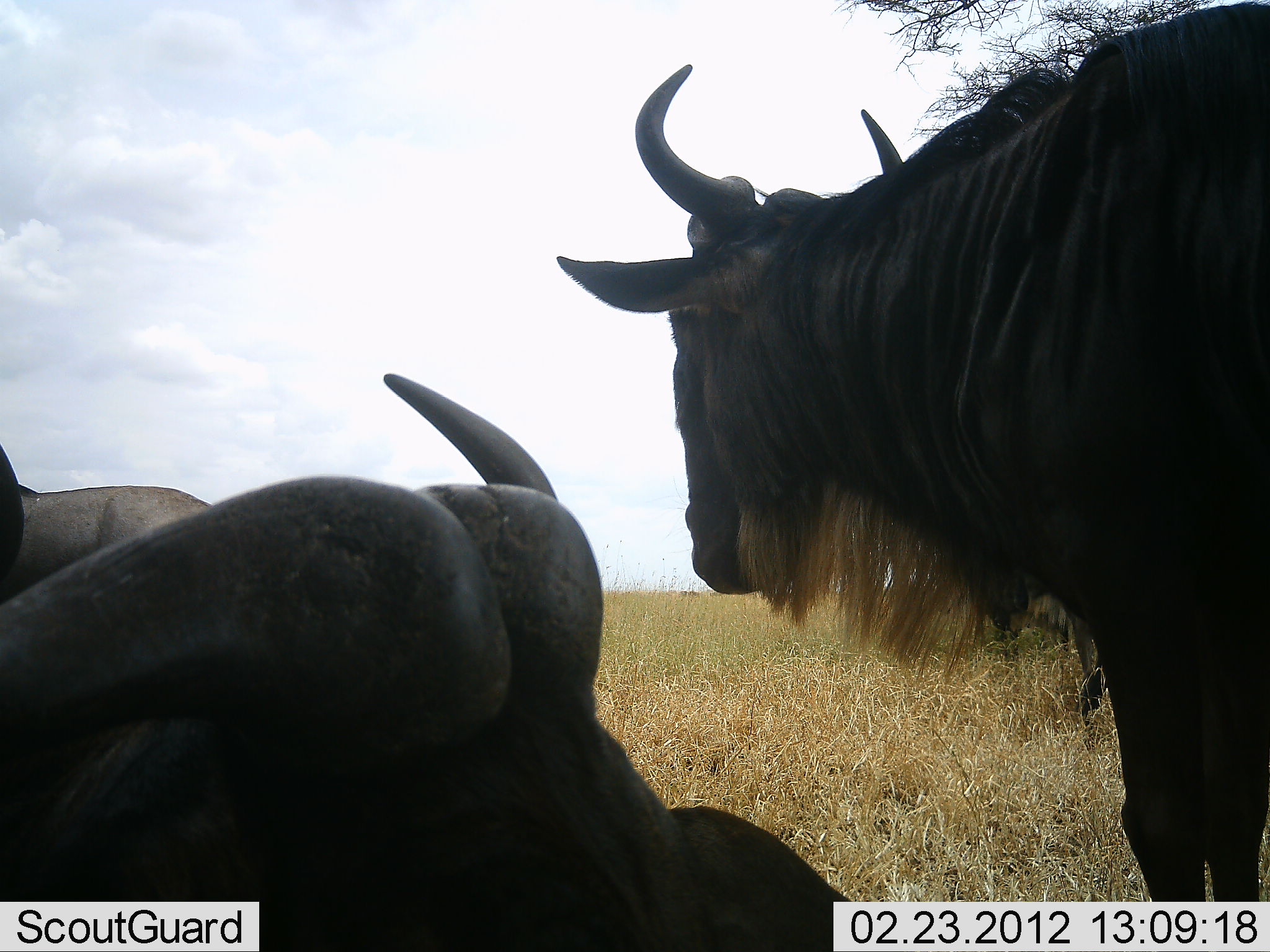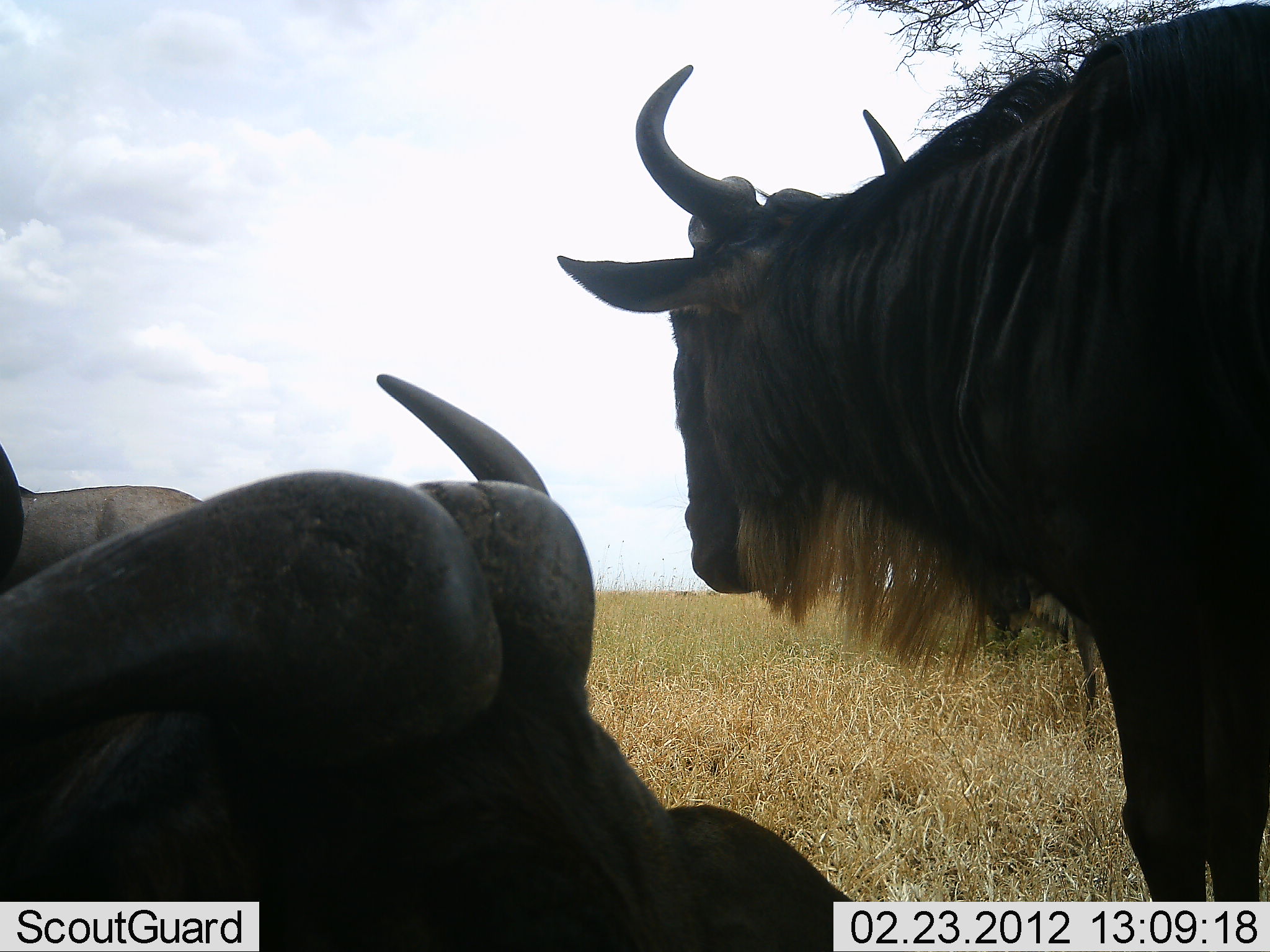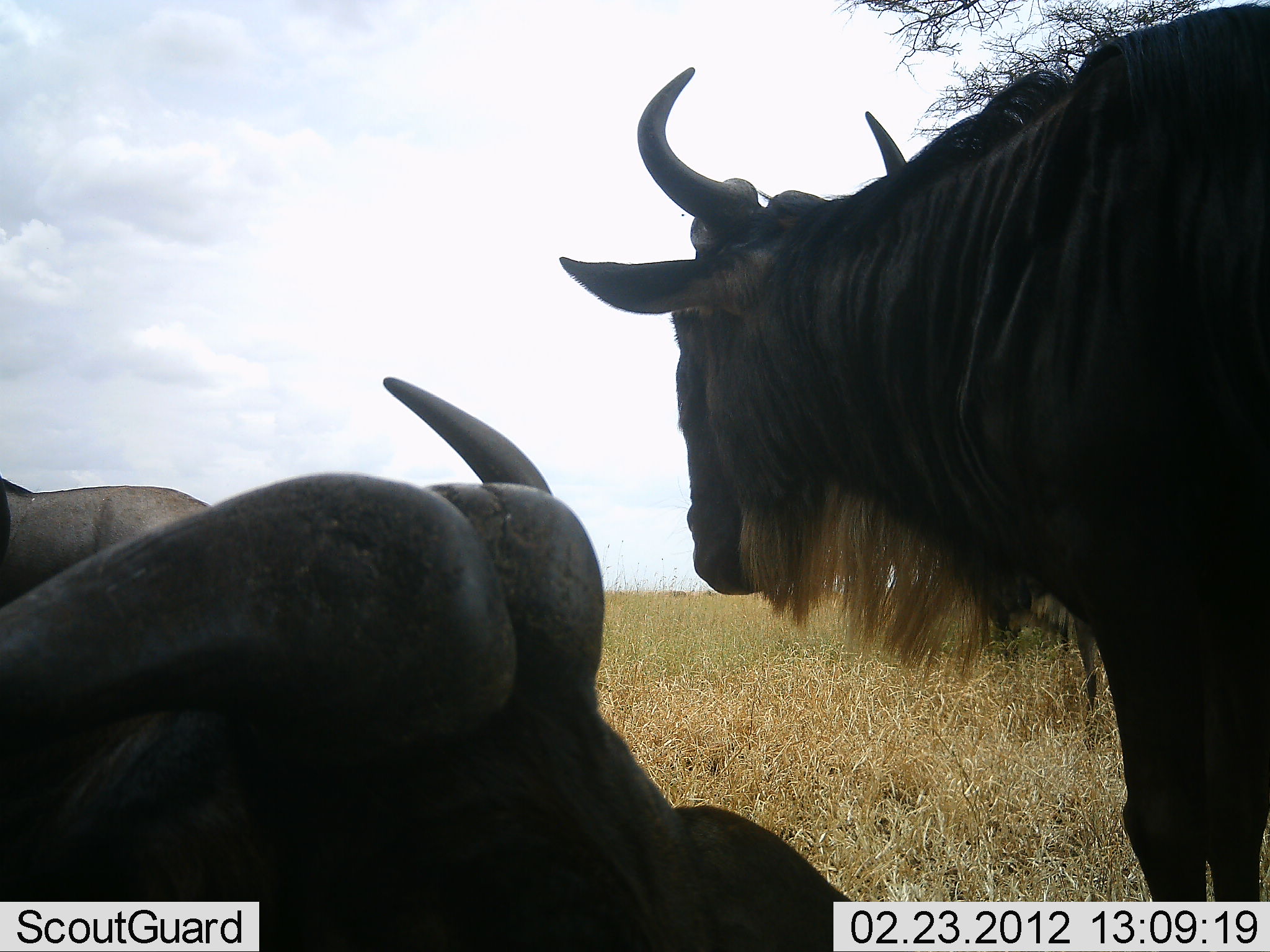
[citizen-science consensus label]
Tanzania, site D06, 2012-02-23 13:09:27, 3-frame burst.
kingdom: Animalia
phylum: Chordata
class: Mammalia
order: Artiodactyla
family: Bovidae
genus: Connochaetes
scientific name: Connochaetes taurinus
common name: blue wildebeest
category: wildebeest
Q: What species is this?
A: Wildebeest (blue wildebeest) (Connochaetes taurinus).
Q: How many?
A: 3.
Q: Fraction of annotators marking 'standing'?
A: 71%.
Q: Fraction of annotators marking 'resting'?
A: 82%.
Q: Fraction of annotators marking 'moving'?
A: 6%.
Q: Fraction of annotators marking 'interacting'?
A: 0%.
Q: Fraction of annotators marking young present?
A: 0%.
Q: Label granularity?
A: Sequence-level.